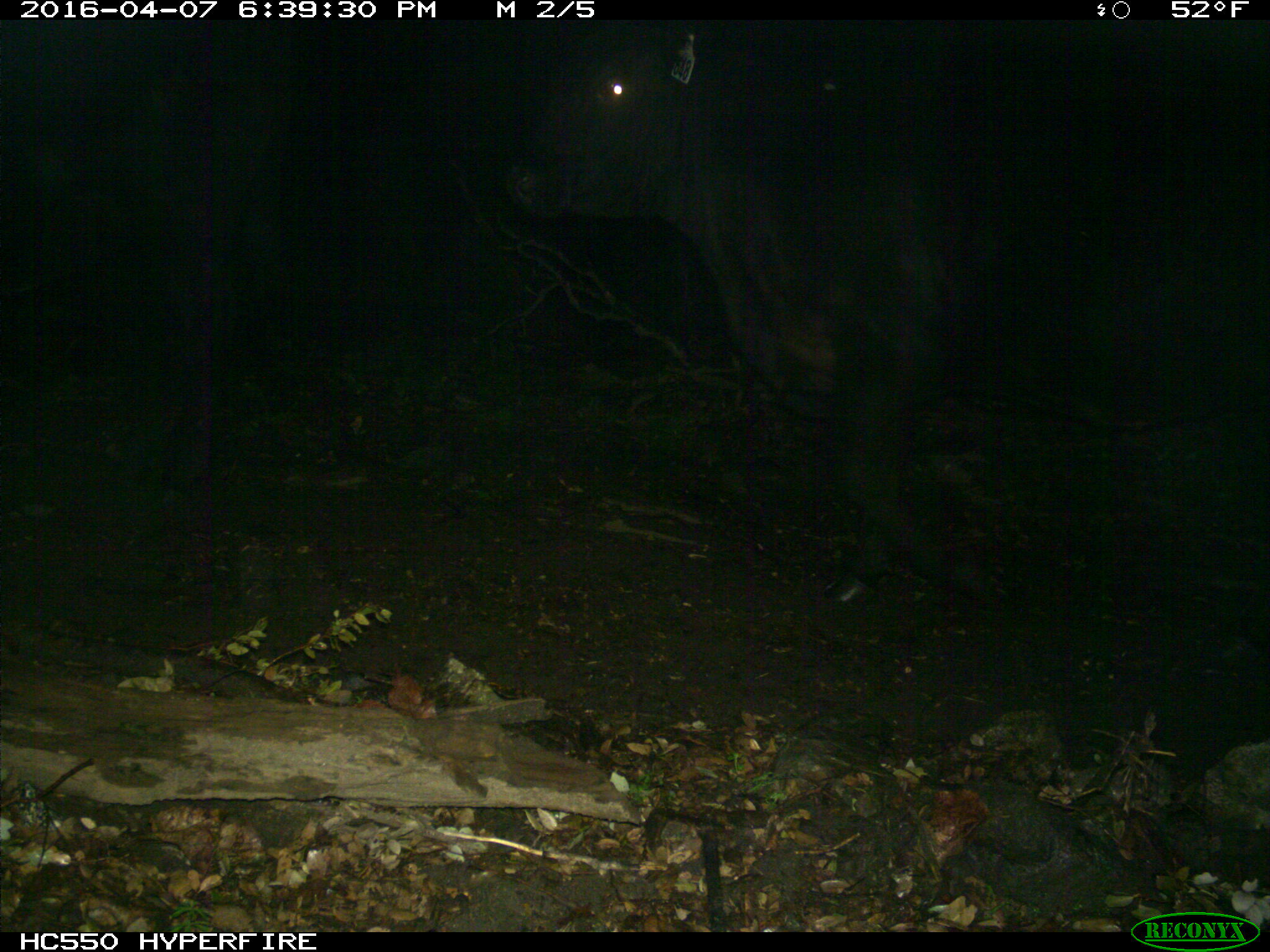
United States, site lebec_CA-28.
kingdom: Animalia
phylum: Chordata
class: Mammalia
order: Artiodactyla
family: Bovidae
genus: Bos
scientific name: Bos taurus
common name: domestic cow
Bos taurus (domestic cow).